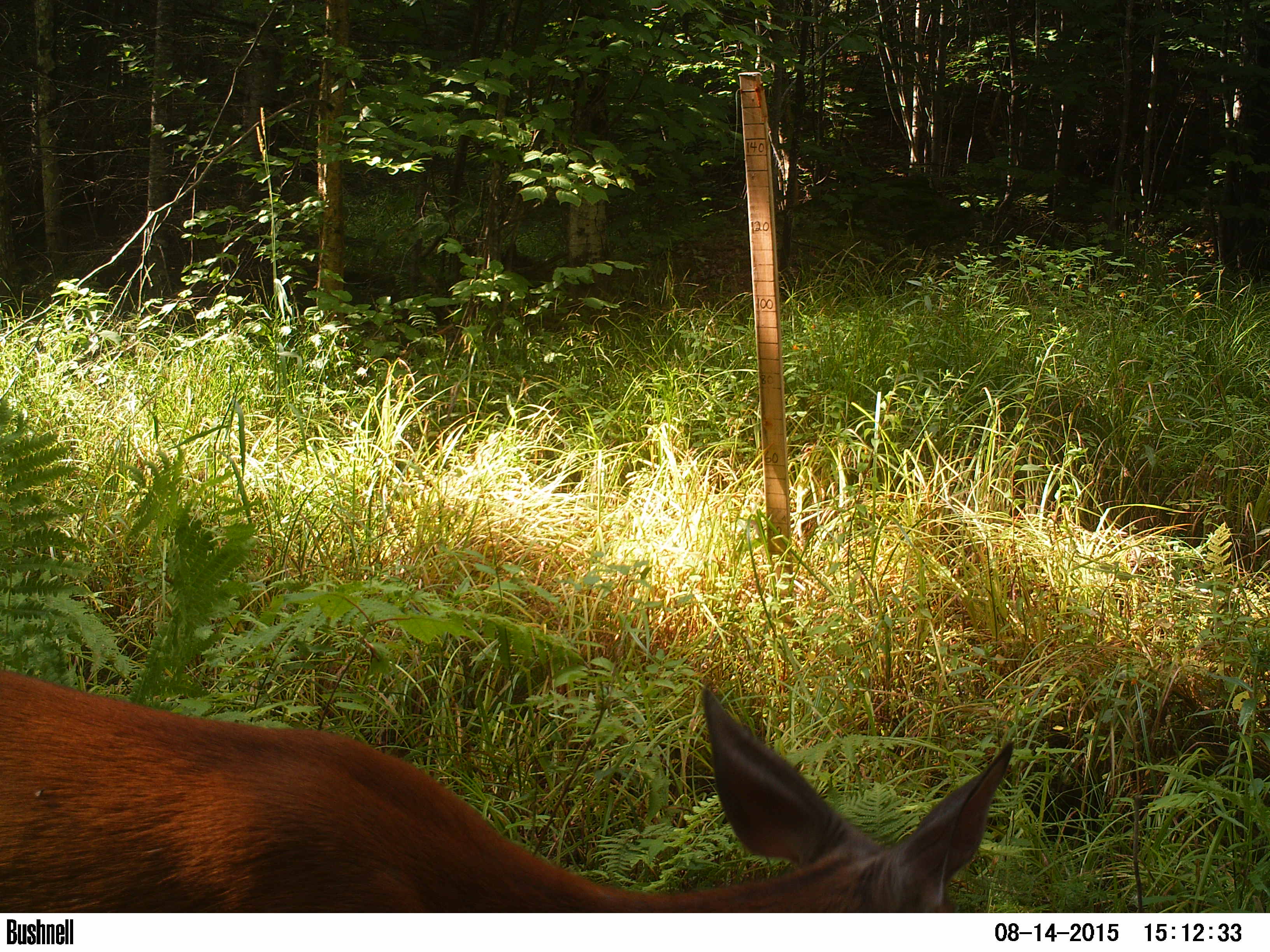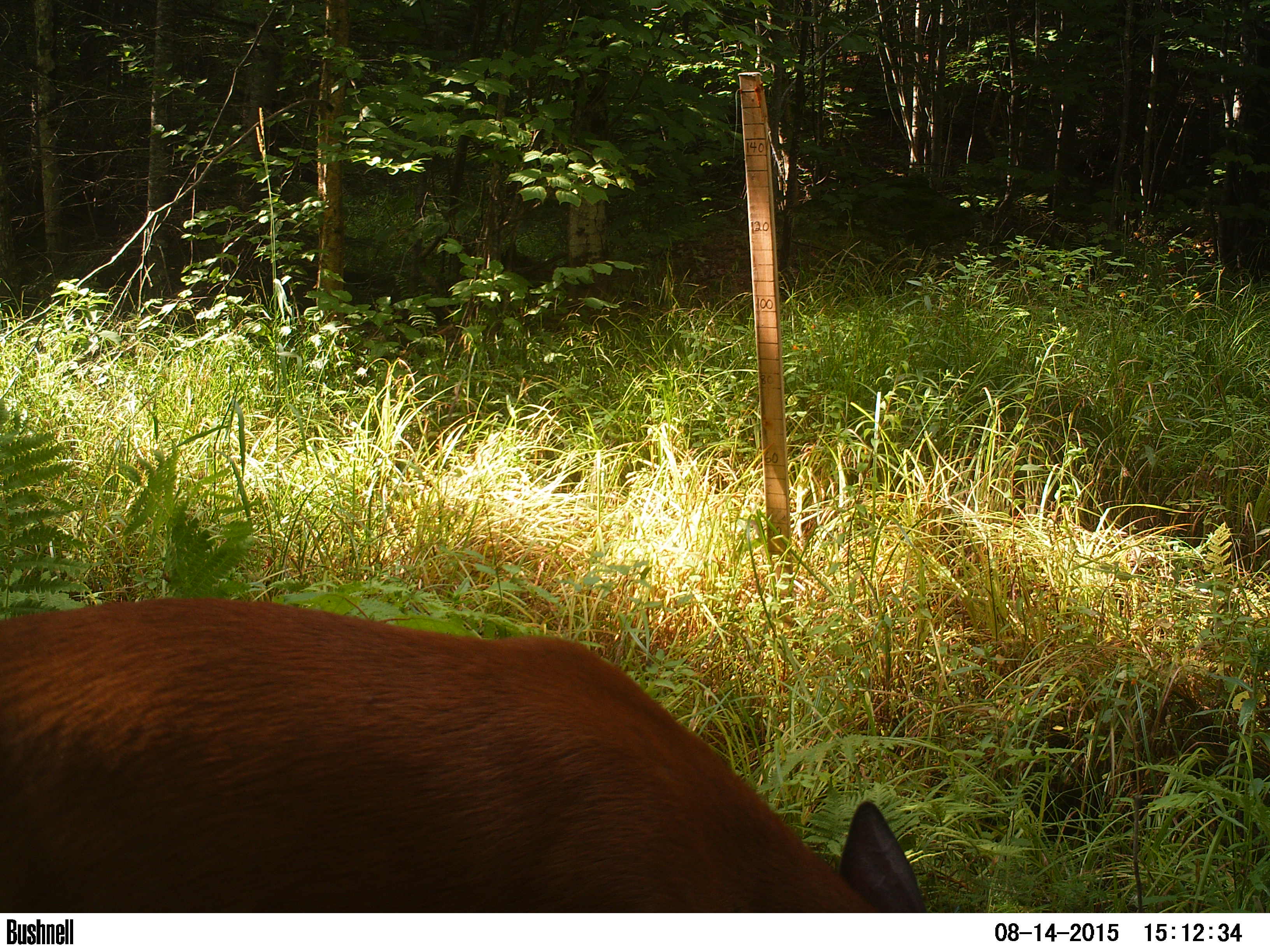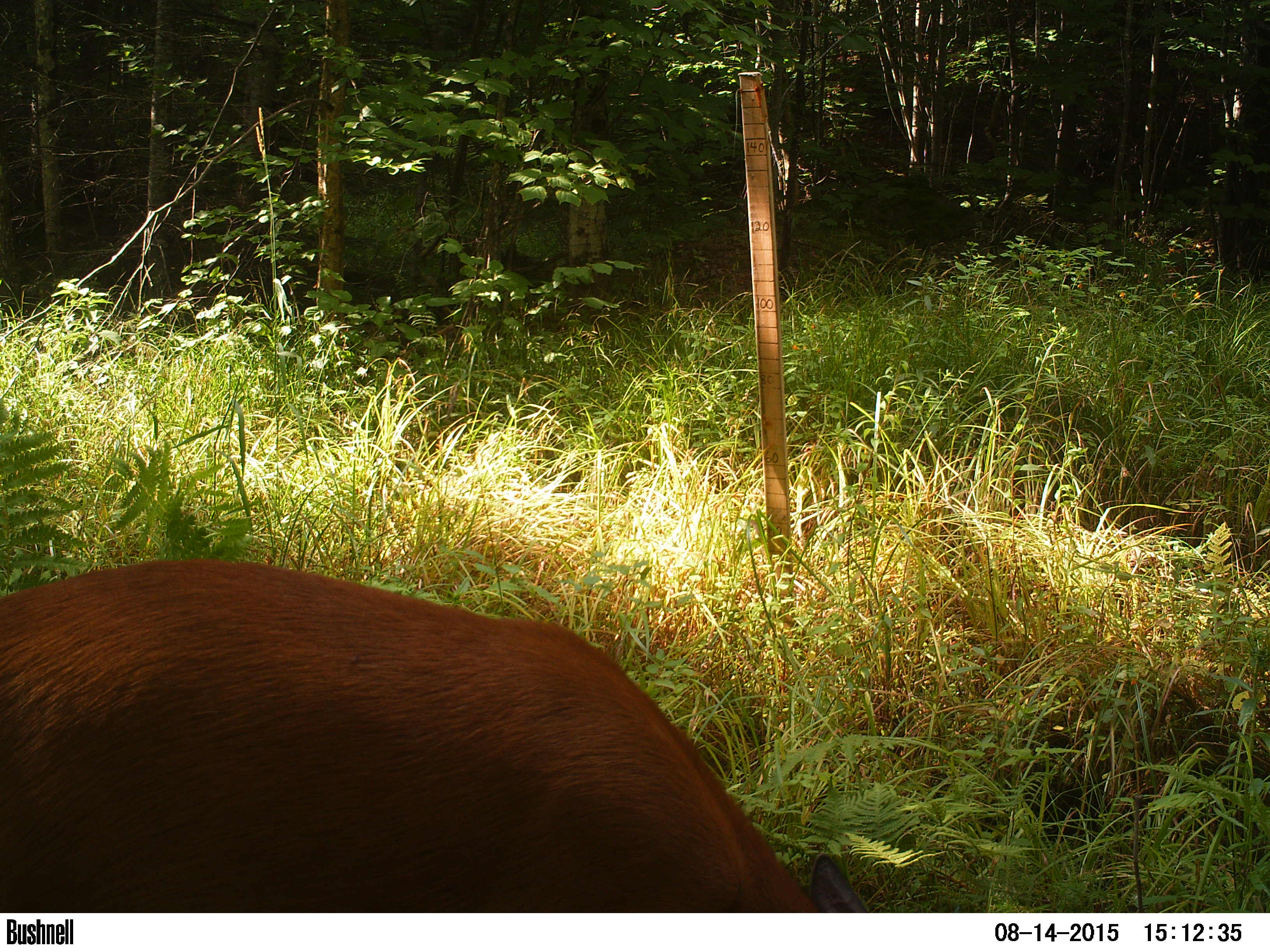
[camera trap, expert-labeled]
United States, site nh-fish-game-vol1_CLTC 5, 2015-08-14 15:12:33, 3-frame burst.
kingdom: Animalia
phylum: Chordata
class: Mammalia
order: Artiodactyla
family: Cervidae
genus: Odocoileus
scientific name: Odocoileus virginianus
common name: white-tailed deer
White-tailed deer (Odocoileus virginianus).